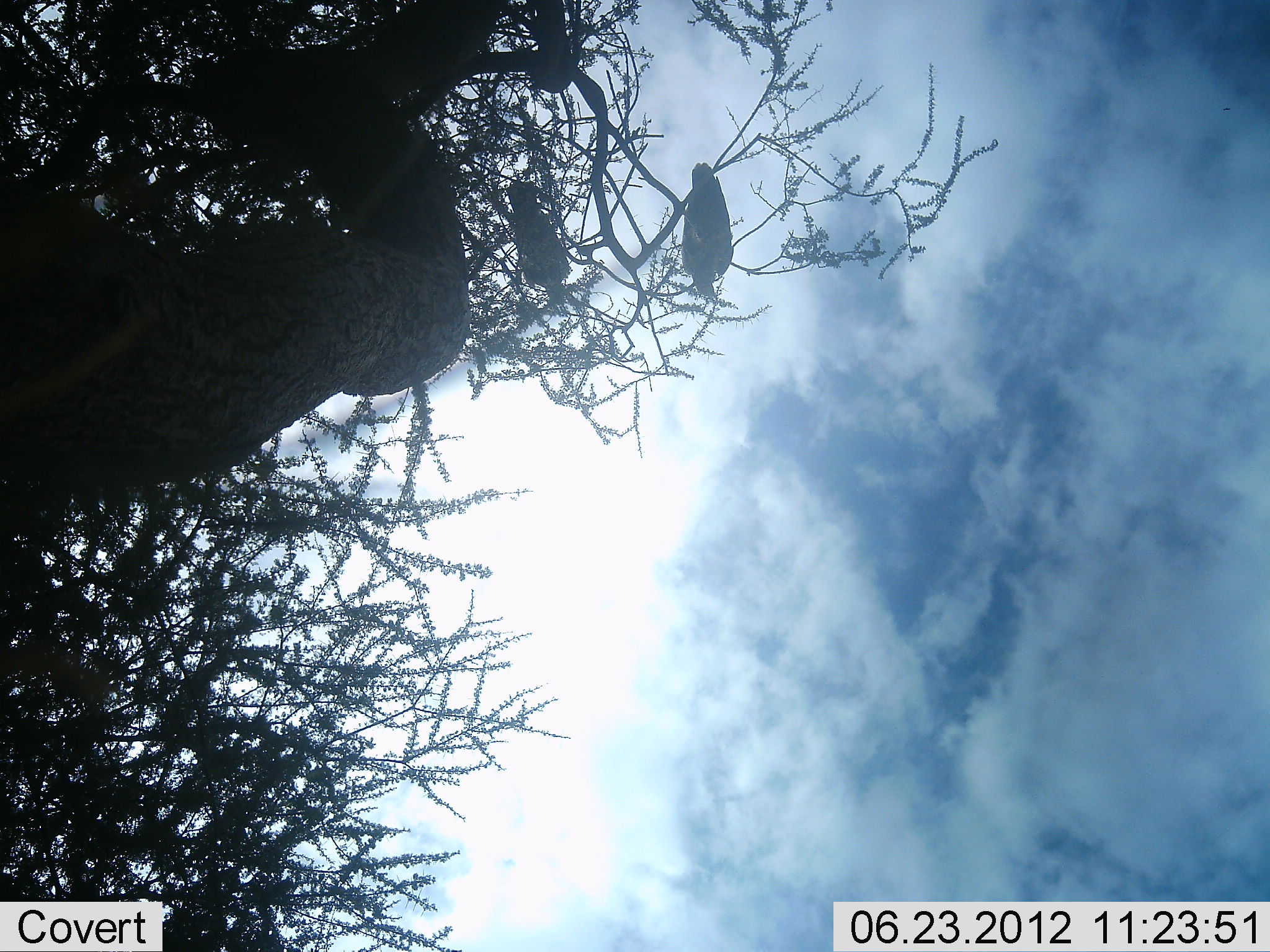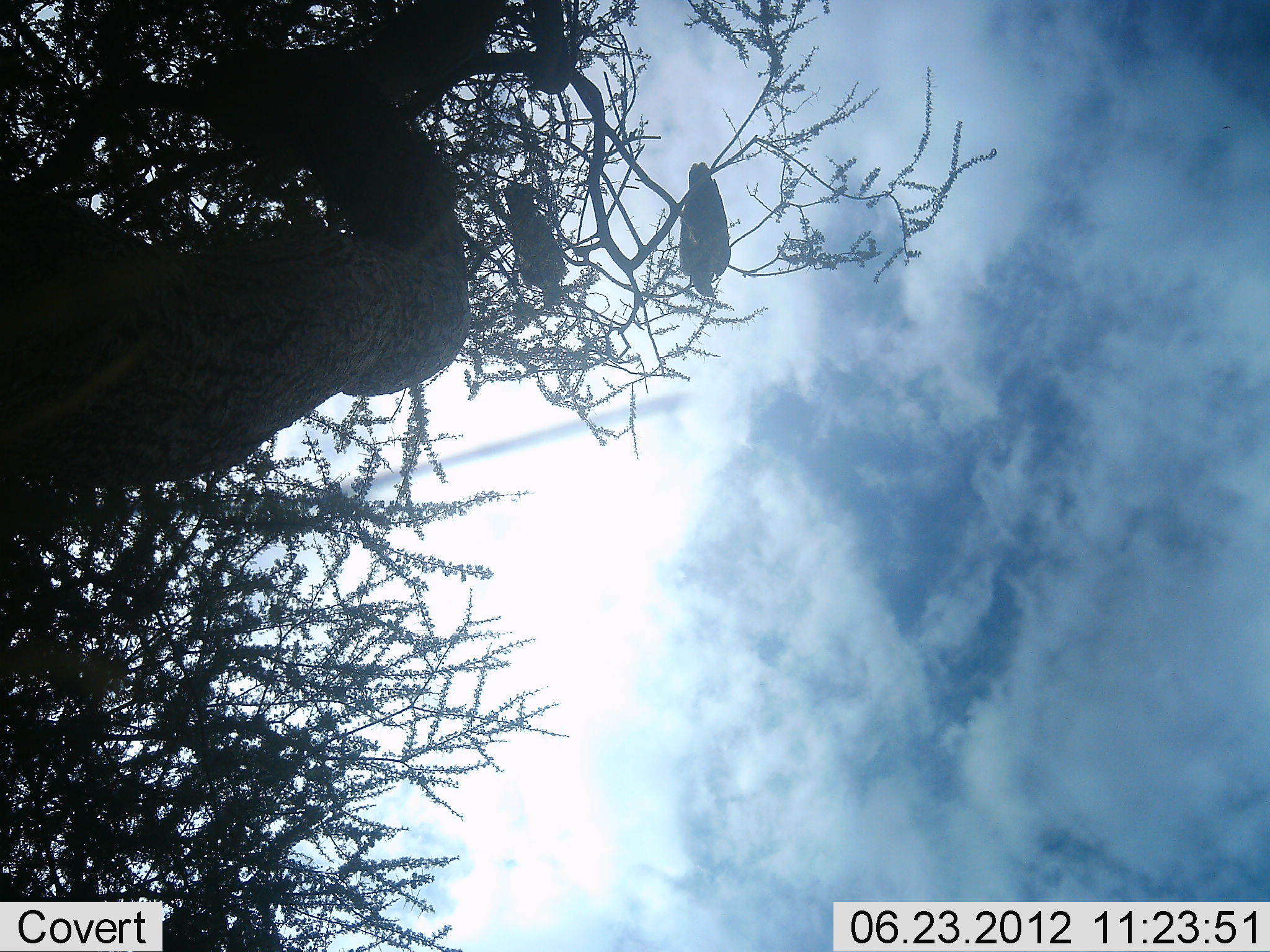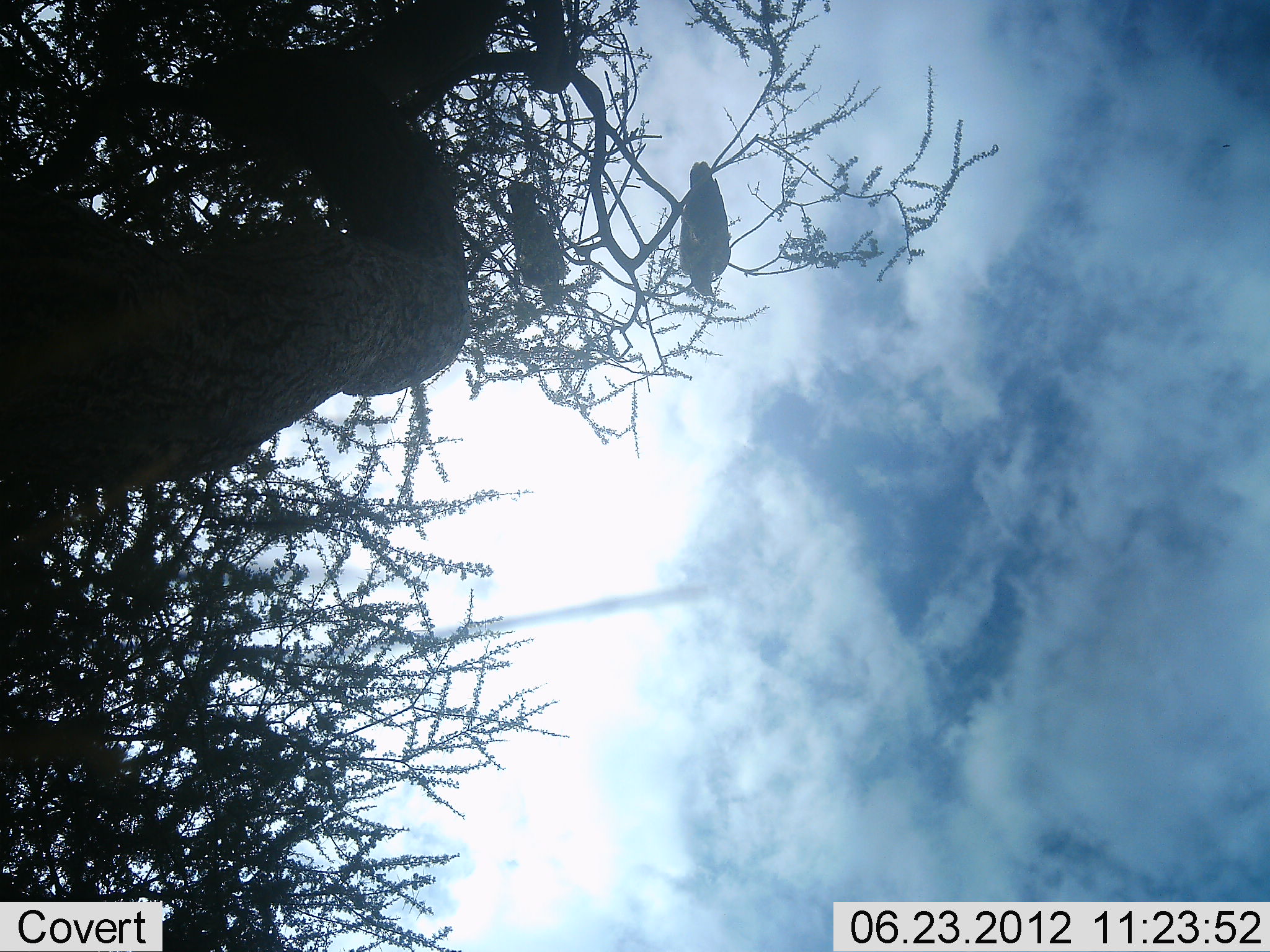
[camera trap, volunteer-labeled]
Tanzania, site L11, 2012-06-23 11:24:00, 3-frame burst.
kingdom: Animalia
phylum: Chordata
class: Aves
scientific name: Aves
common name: bird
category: otherbird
Otherbird (bird) (Aves), count 2. Behavior (volunteer vote fractions): standing 50%, resting 50%, moving 0%, interacting 0%. Young present (vote fraction): 0%. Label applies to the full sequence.